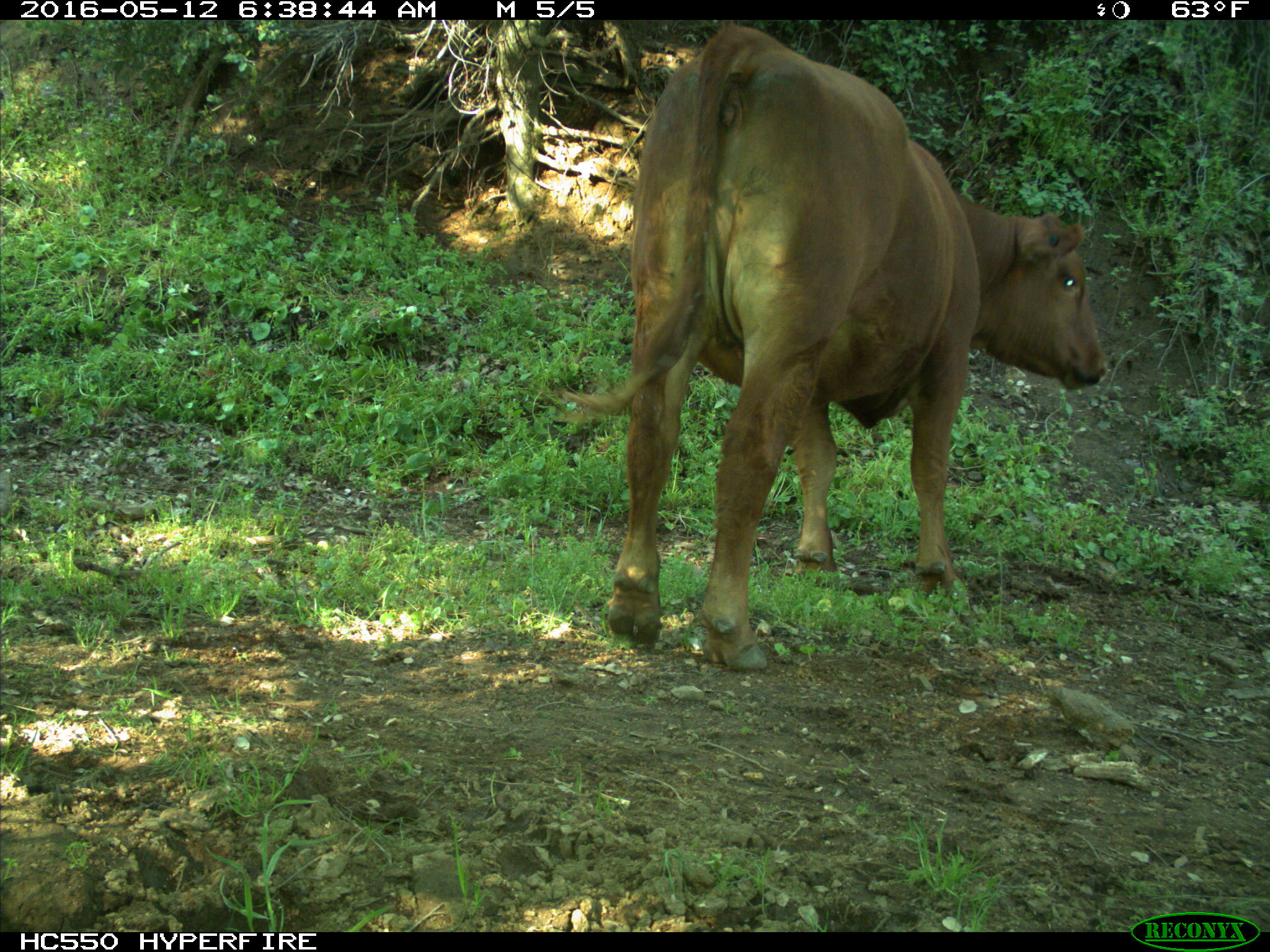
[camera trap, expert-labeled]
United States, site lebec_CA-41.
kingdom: Animalia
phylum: Chordata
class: Mammalia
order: Artiodactyla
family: Bovidae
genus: Bos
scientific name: Bos taurus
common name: domestic cow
Bos taurus (domestic cow).